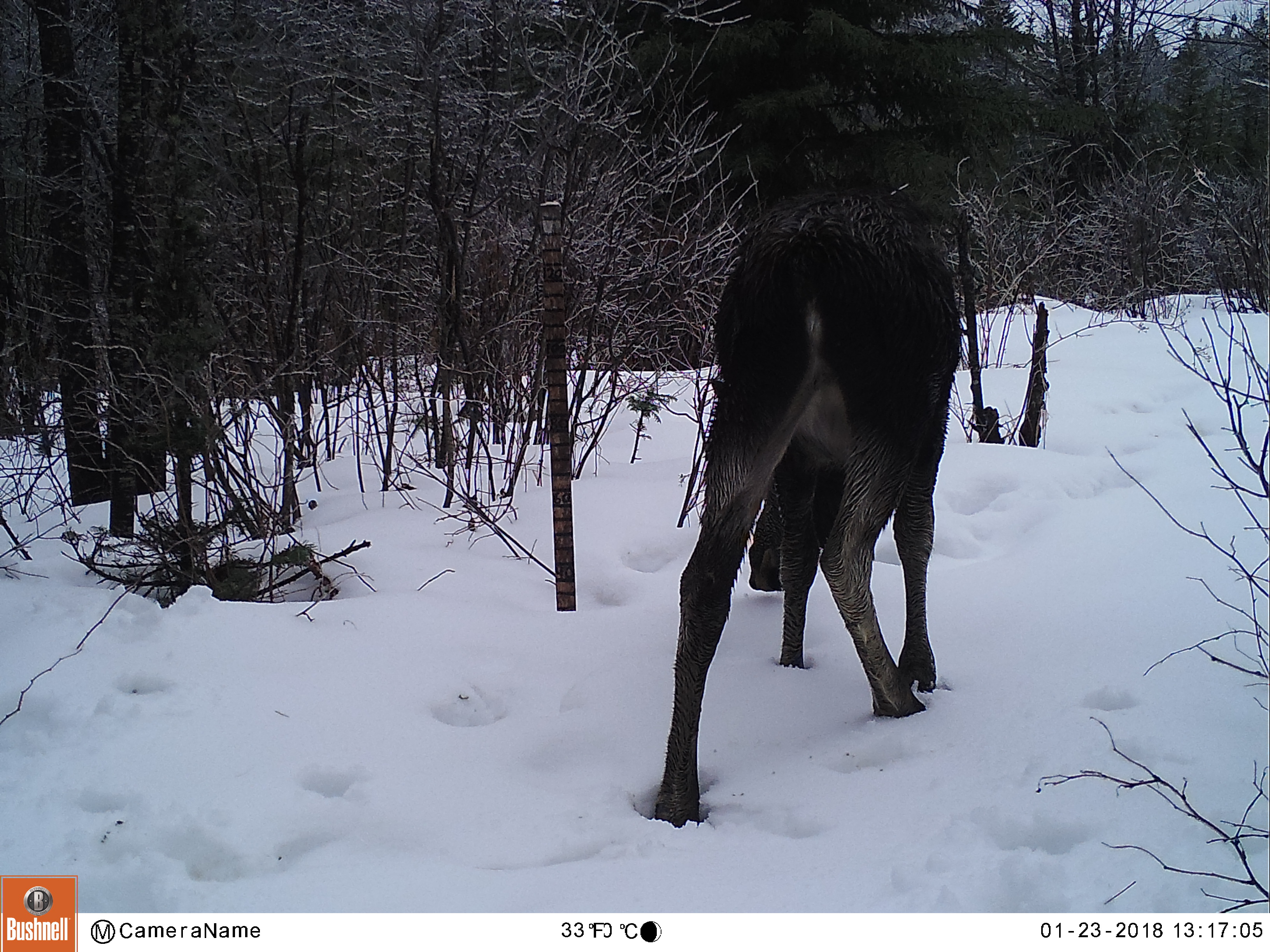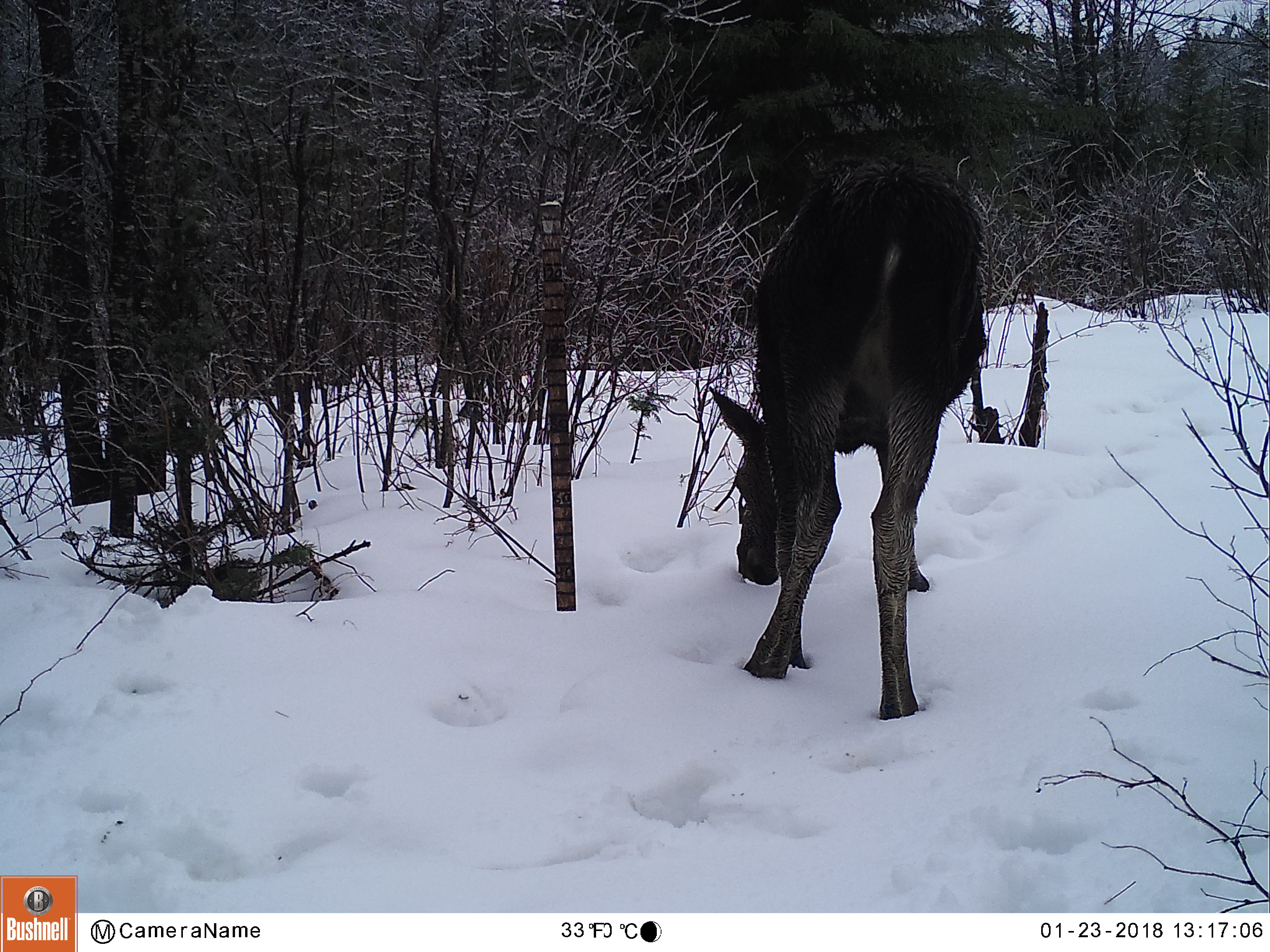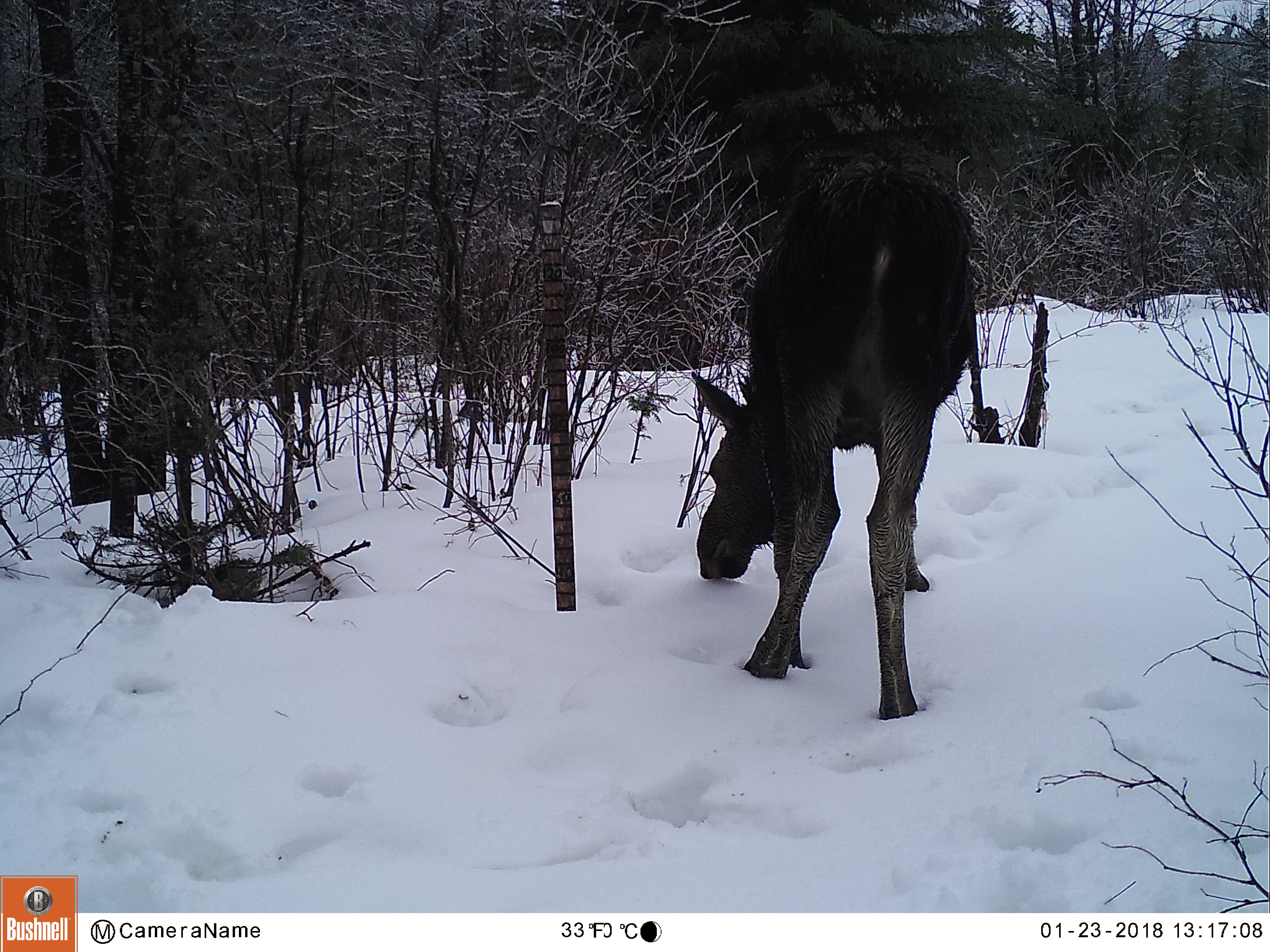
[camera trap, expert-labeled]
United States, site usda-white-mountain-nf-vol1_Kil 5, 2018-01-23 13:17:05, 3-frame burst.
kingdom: Animalia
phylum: Chordata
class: Mammalia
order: Artiodactyla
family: Cervidae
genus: Alces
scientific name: Alces alces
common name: moose